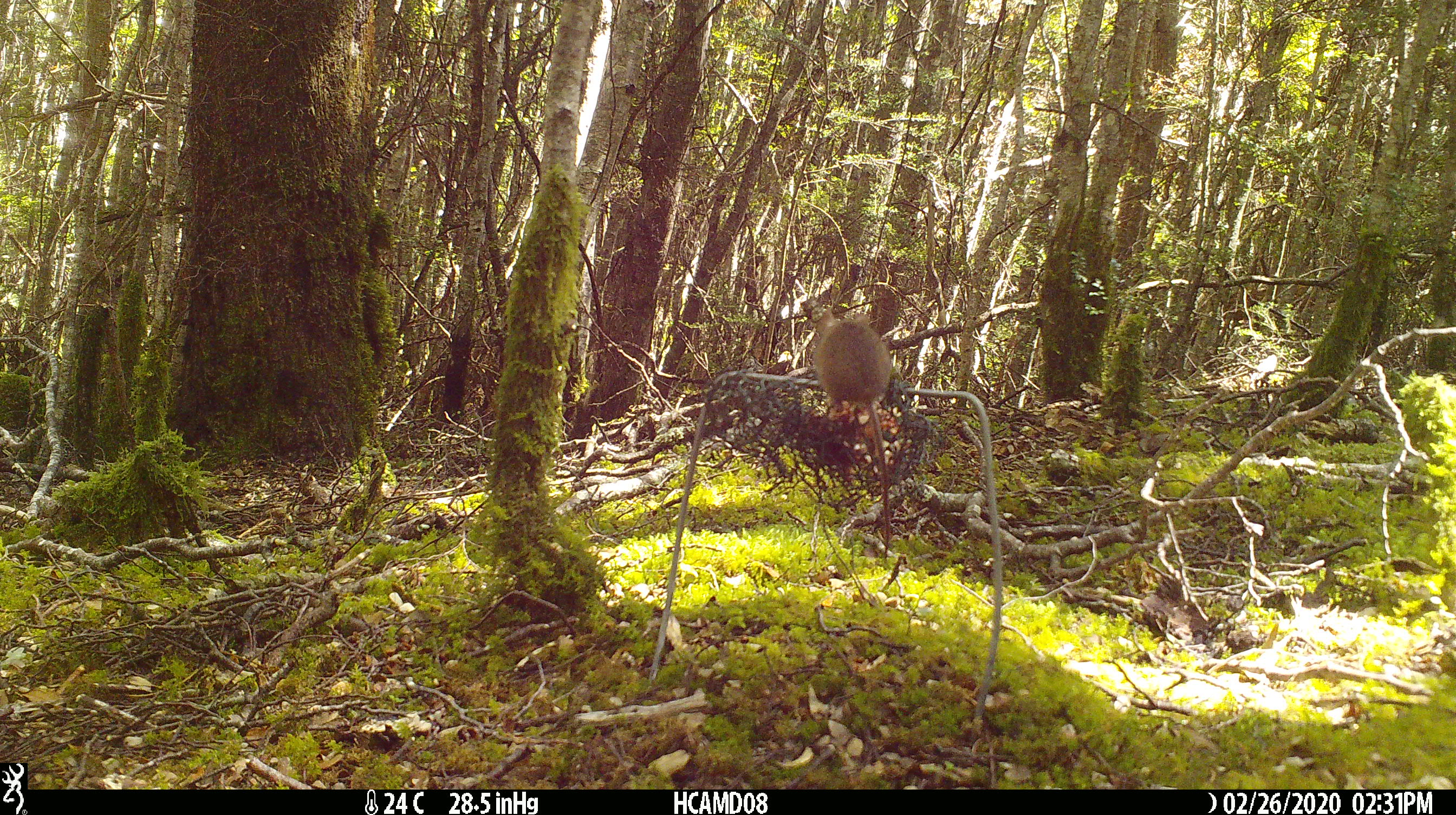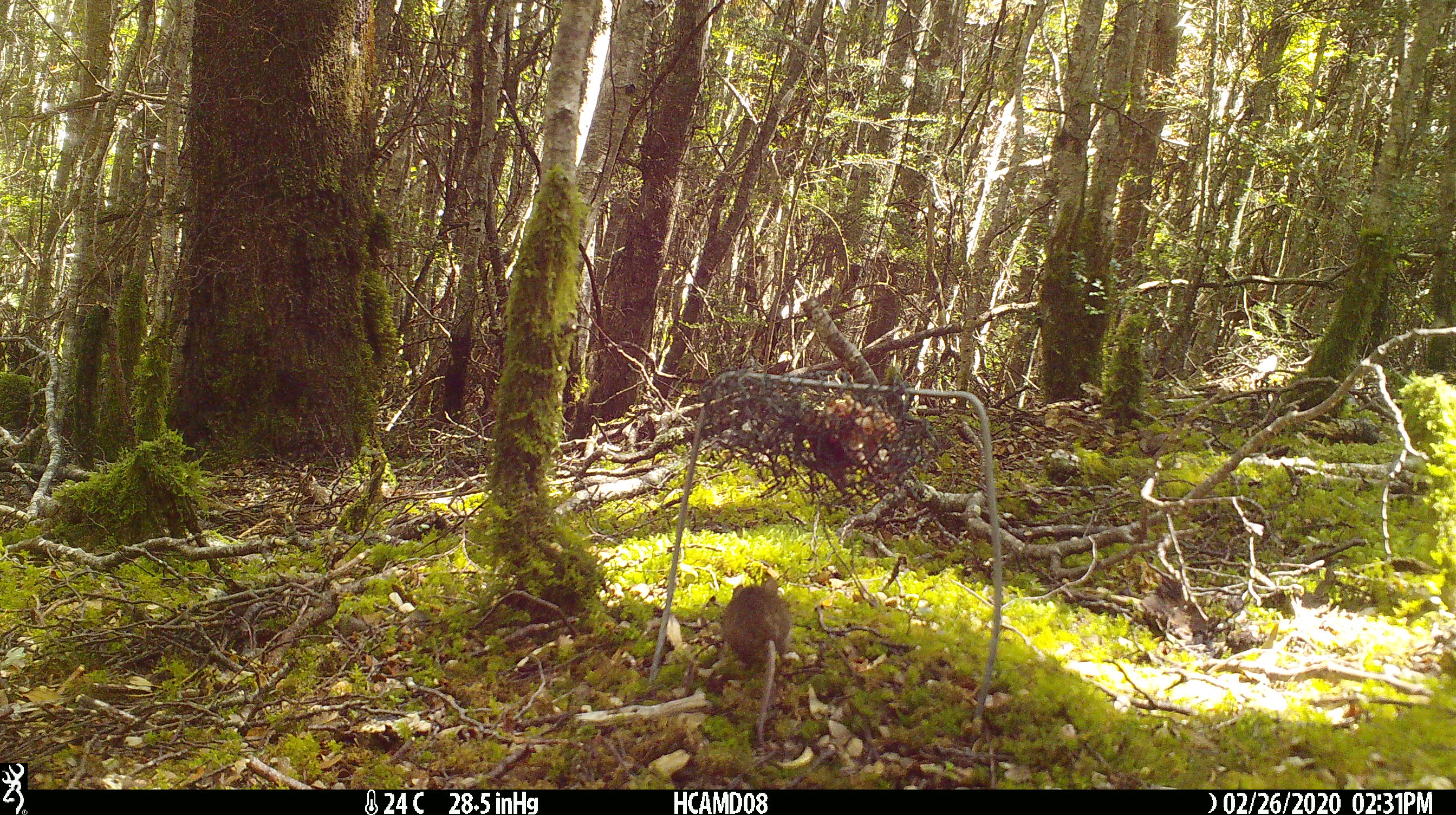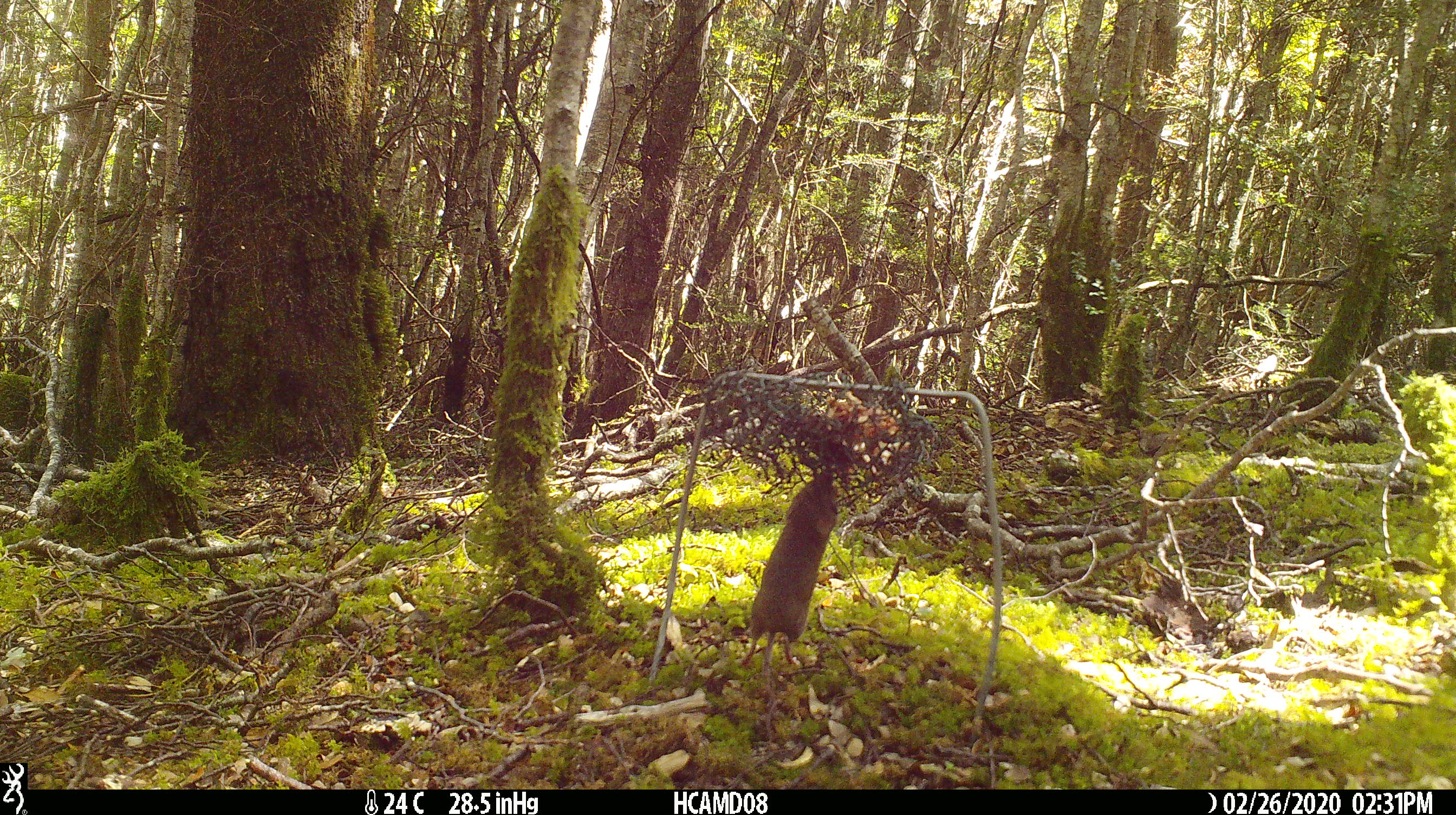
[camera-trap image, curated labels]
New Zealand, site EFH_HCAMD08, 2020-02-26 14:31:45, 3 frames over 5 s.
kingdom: Animalia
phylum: Chordata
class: Mammalia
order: Rodentia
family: Muridae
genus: Mus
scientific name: Mus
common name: mouse